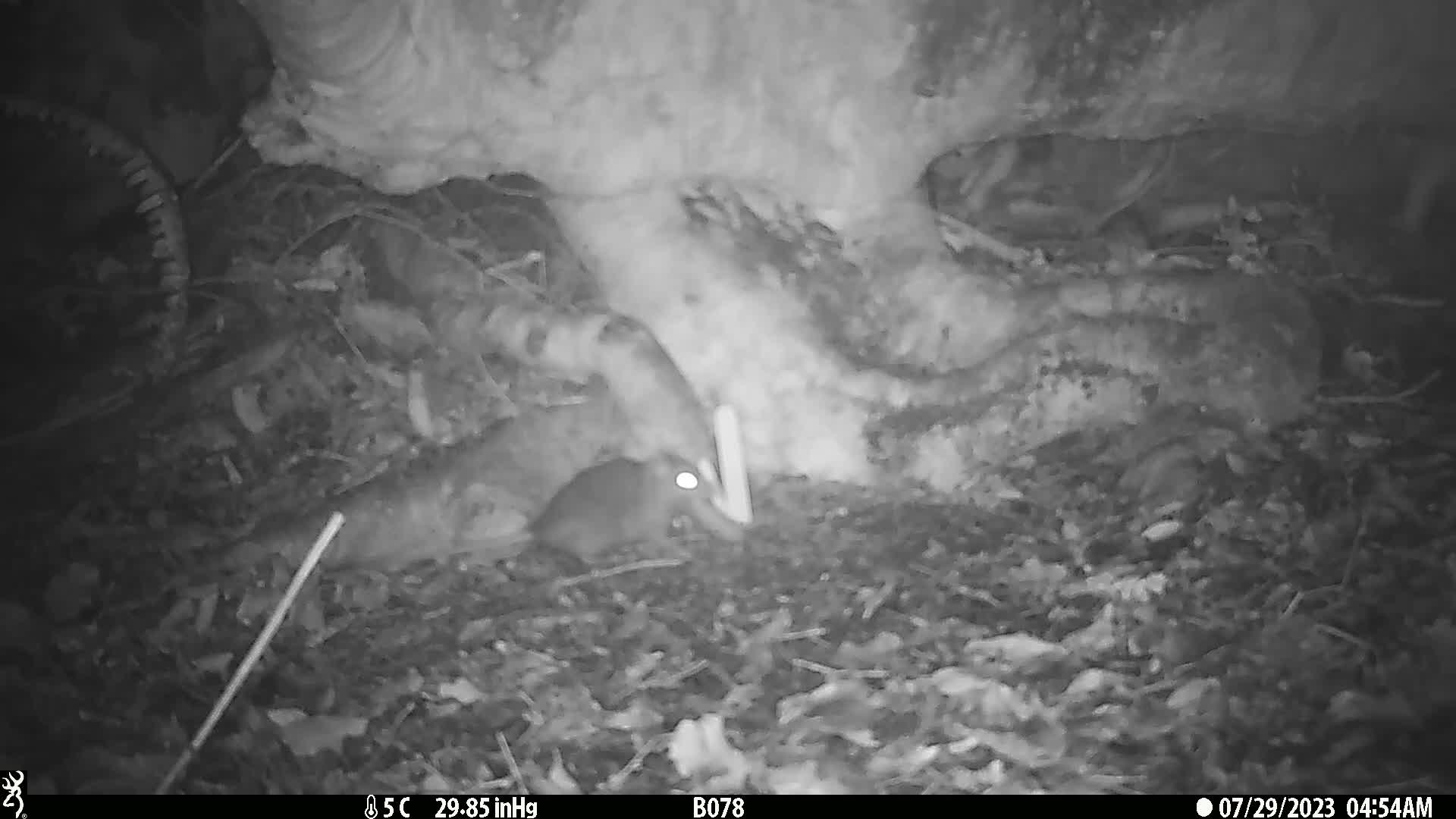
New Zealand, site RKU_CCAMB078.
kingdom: Animalia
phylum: Chordata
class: Mammalia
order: Rodentia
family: Muridae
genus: Rattus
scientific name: Rattus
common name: rat